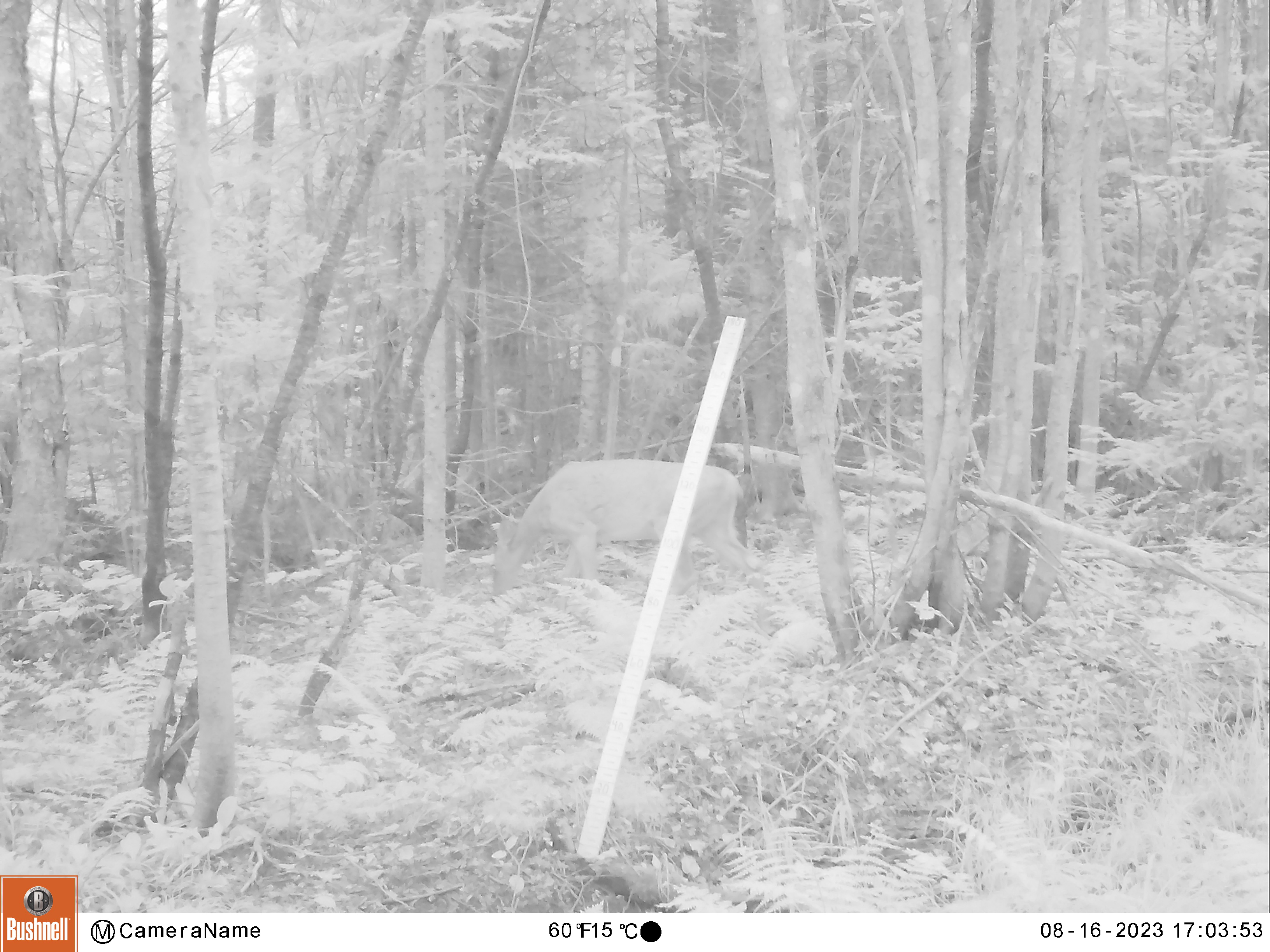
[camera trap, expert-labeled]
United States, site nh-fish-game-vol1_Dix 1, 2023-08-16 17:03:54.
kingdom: Animalia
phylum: Chordata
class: Mammalia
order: Artiodactyla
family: Cervidae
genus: Odocoileus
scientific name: Odocoileus virginianus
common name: white-tailed deer